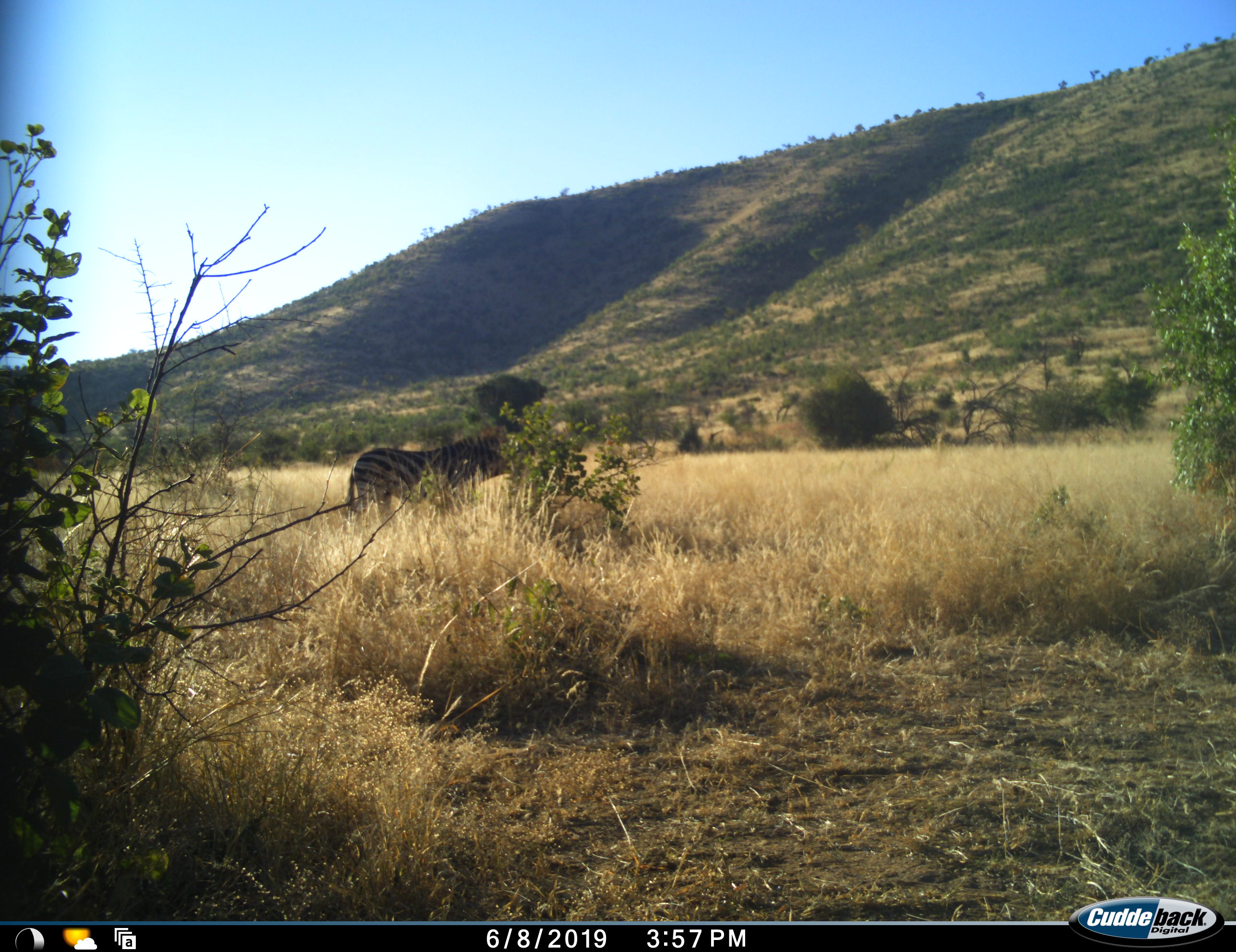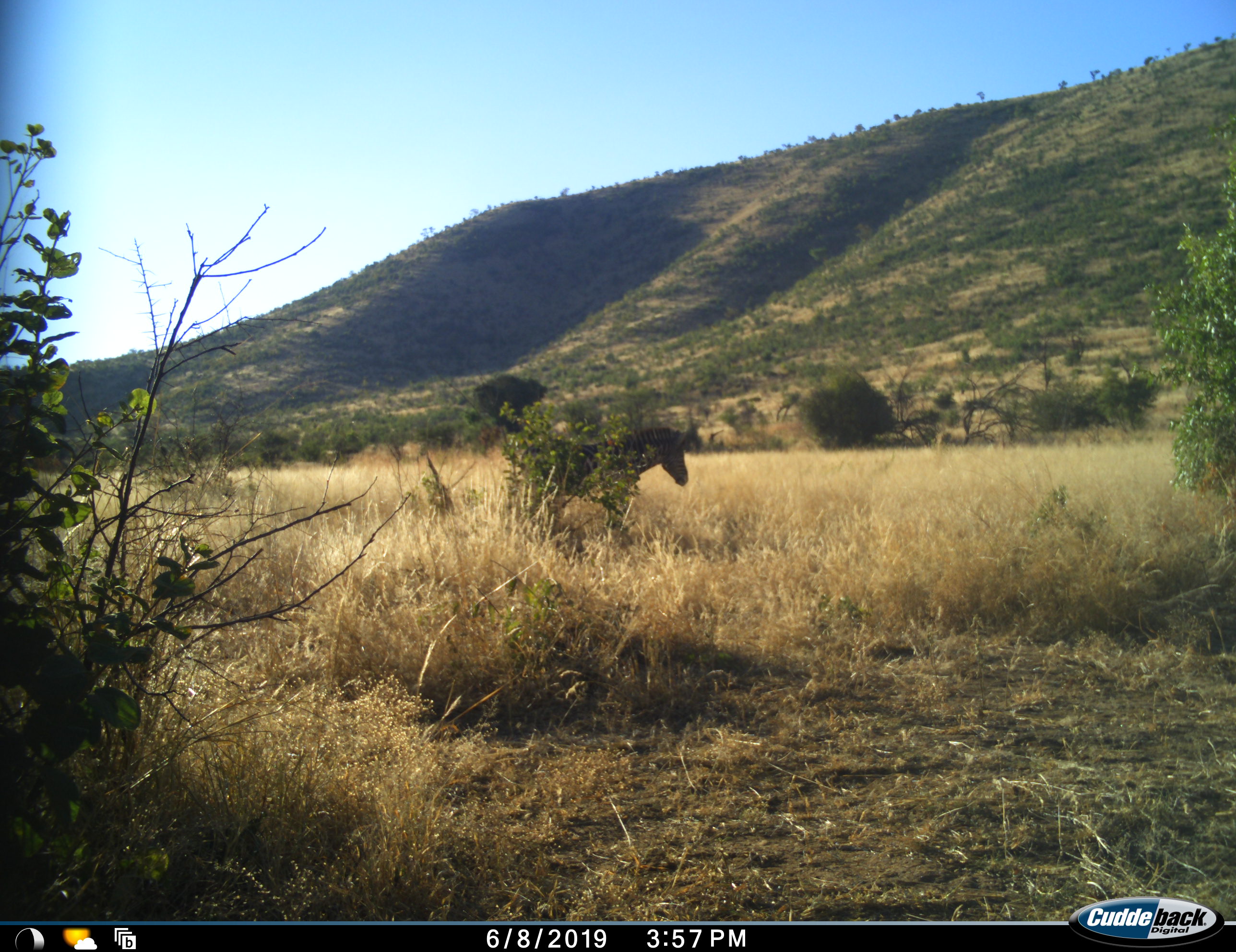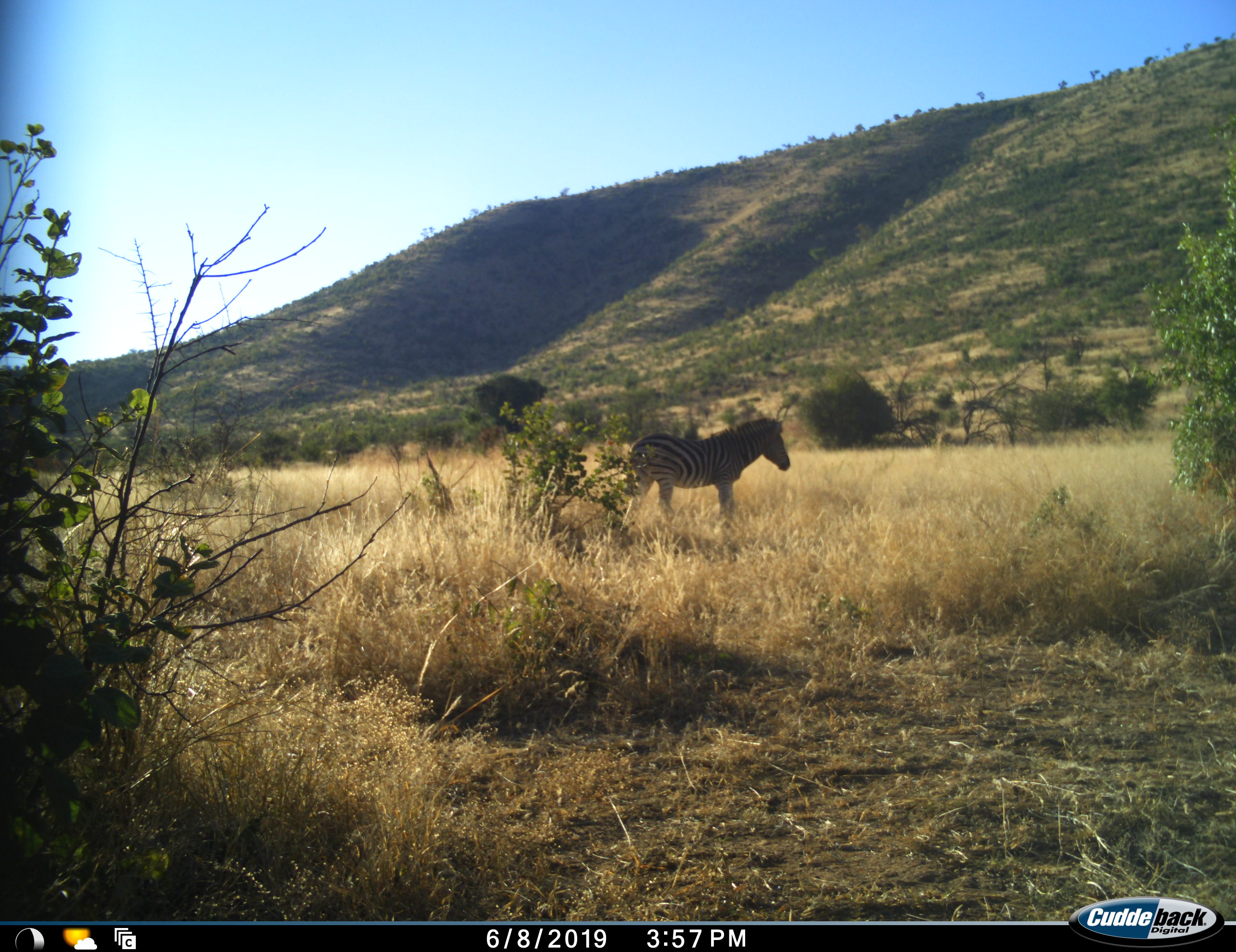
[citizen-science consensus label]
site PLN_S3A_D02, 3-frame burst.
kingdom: Animalia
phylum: Chordata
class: Mammalia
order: Perissodactyla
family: Equidae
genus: Equus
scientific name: Equus quagga burchellii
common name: burchell's zebra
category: zebraburchells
Zebraburchells (burchell's zebra) (Equus quagga burchellii), count 1. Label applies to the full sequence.